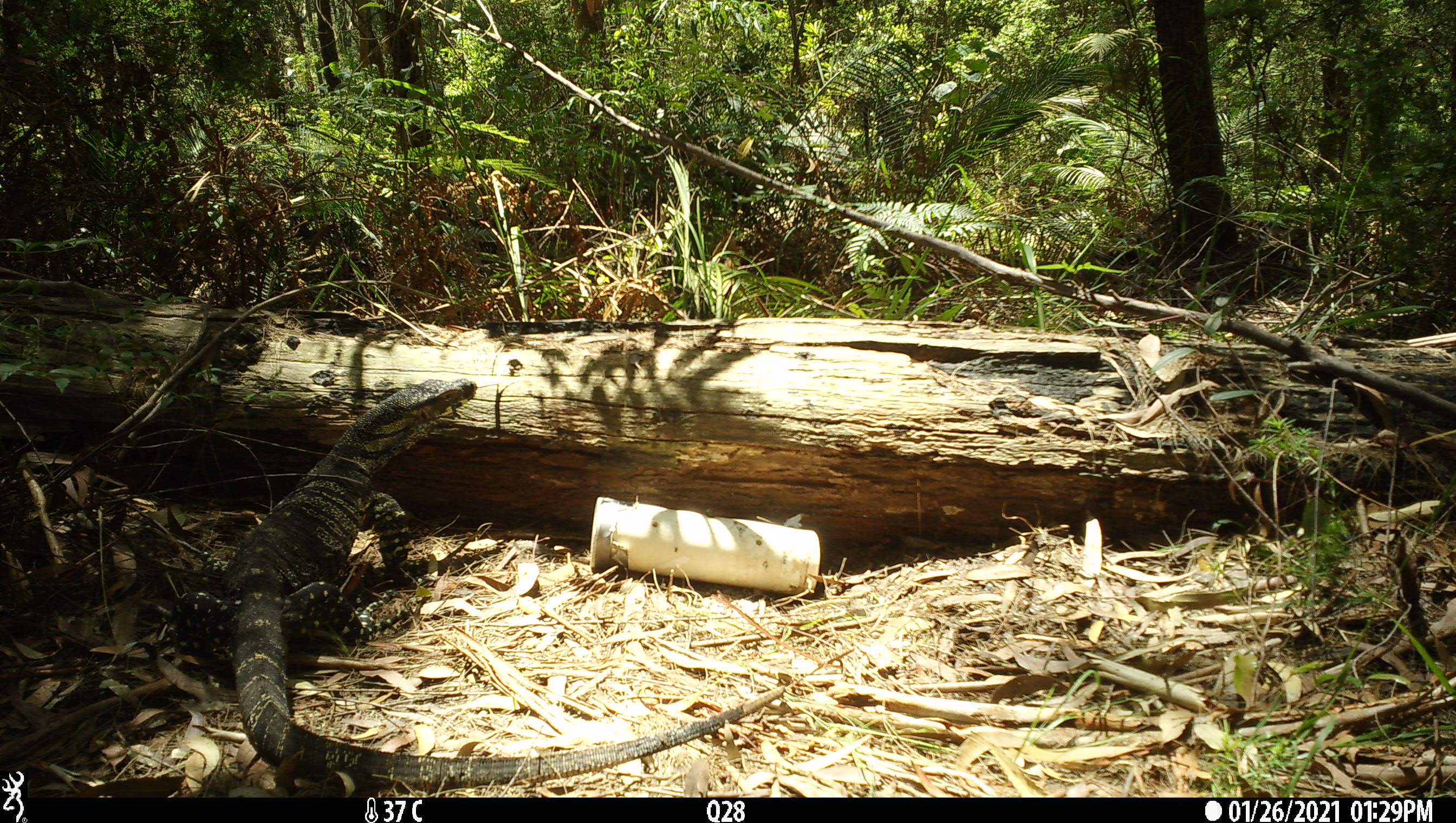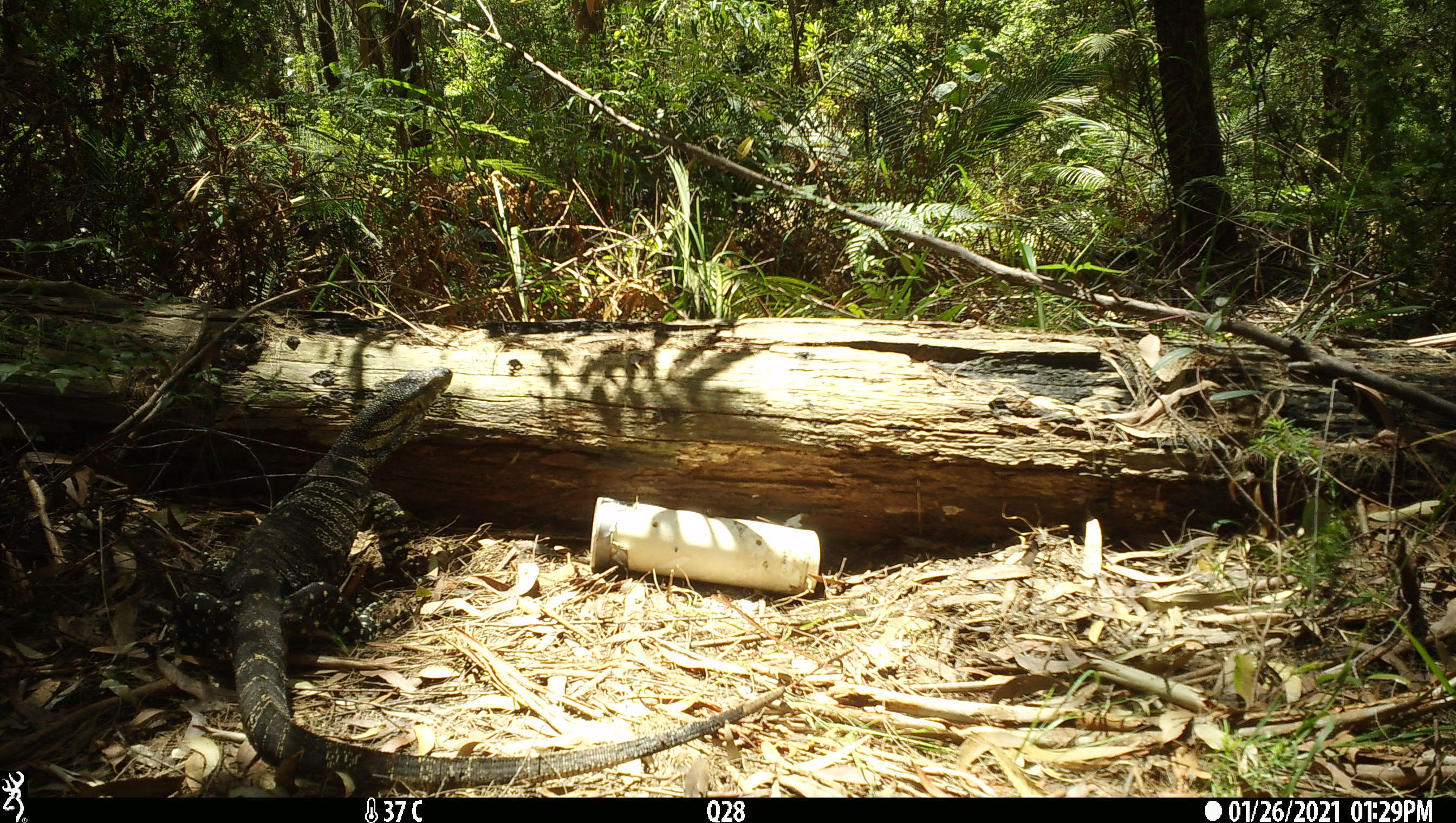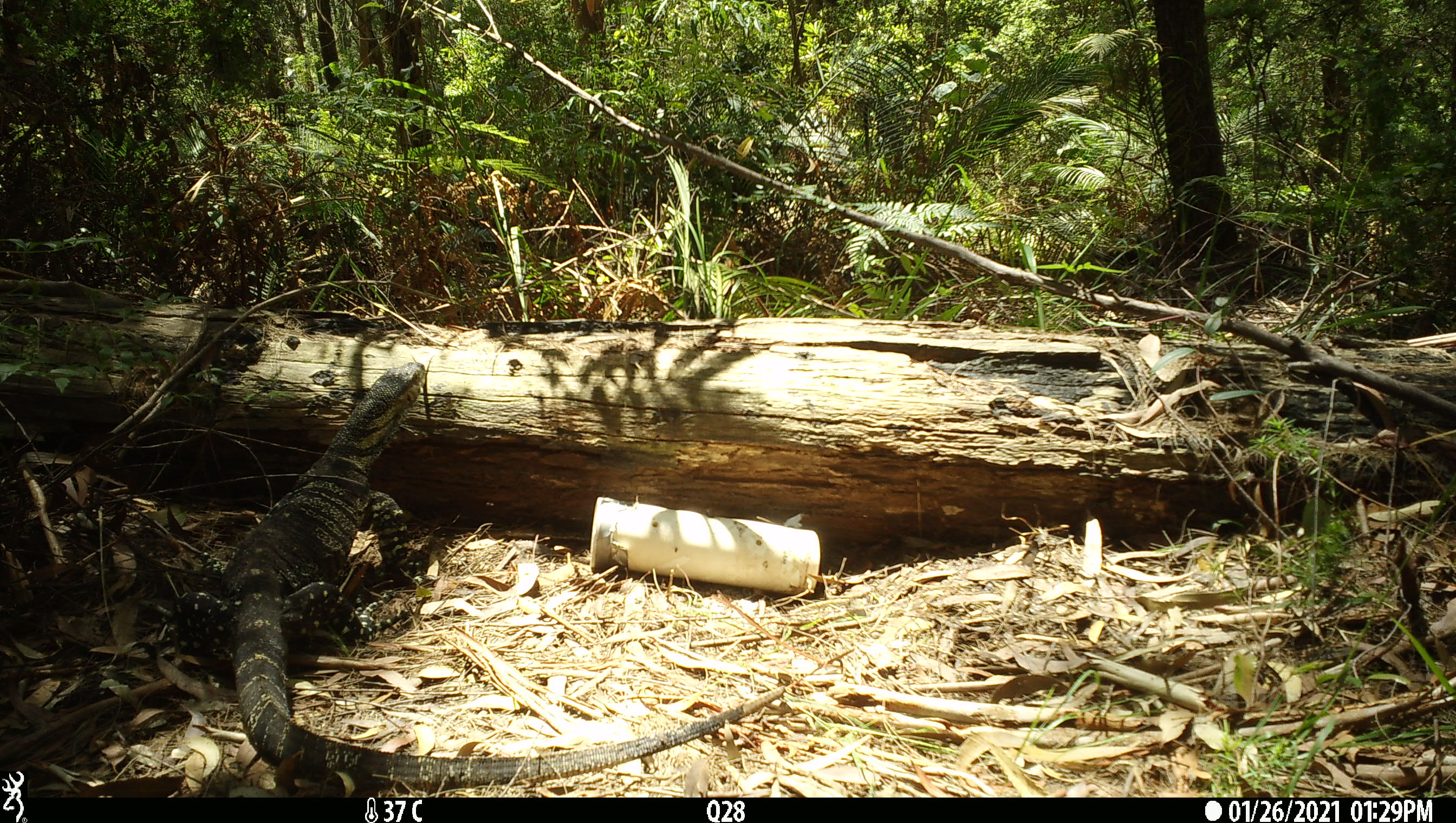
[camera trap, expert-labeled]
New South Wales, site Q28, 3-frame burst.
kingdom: Animalia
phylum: Chordata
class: Reptilia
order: Squamata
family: Varanidae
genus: Varanus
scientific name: Varanus varius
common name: lace monitor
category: goanna